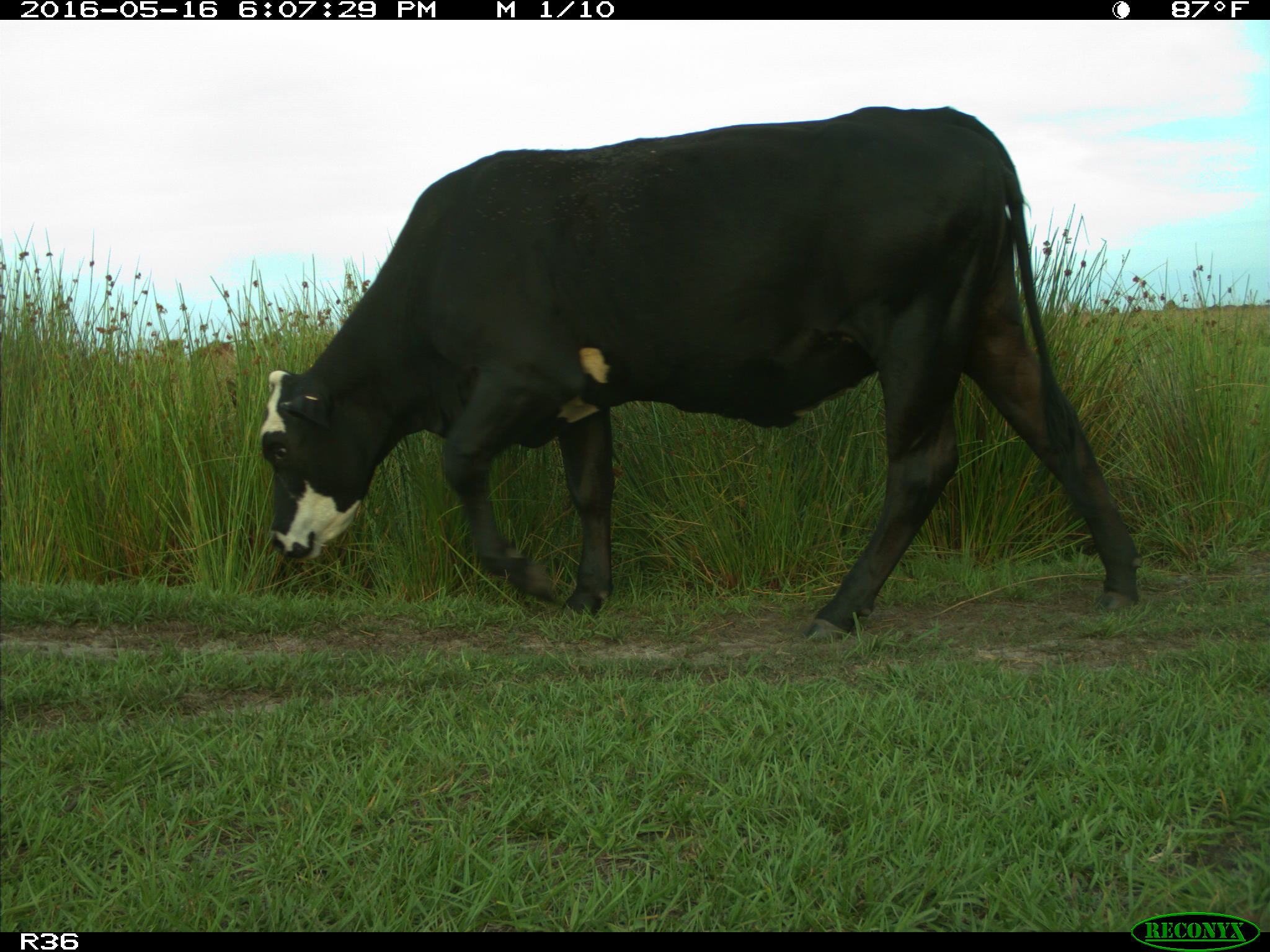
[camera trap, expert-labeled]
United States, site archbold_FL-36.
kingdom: Animalia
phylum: Chordata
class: Mammalia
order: Artiodactyla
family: Bovidae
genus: Bos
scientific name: Bos taurus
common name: domestic cow